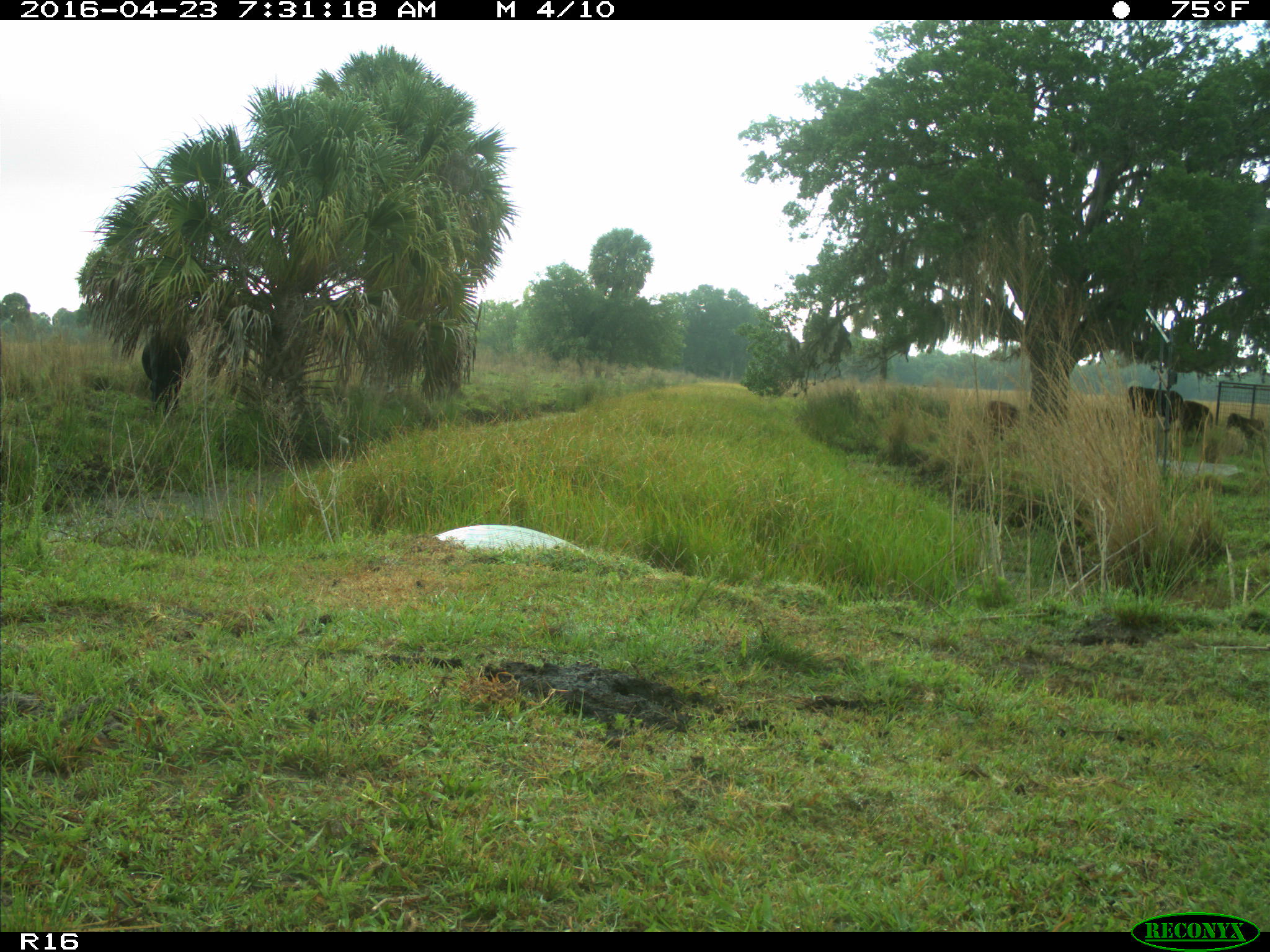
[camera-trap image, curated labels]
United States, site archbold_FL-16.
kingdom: Animalia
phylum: Chordata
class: Mammalia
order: Artiodactyla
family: Bovidae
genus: Bos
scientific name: Bos taurus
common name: domestic cow